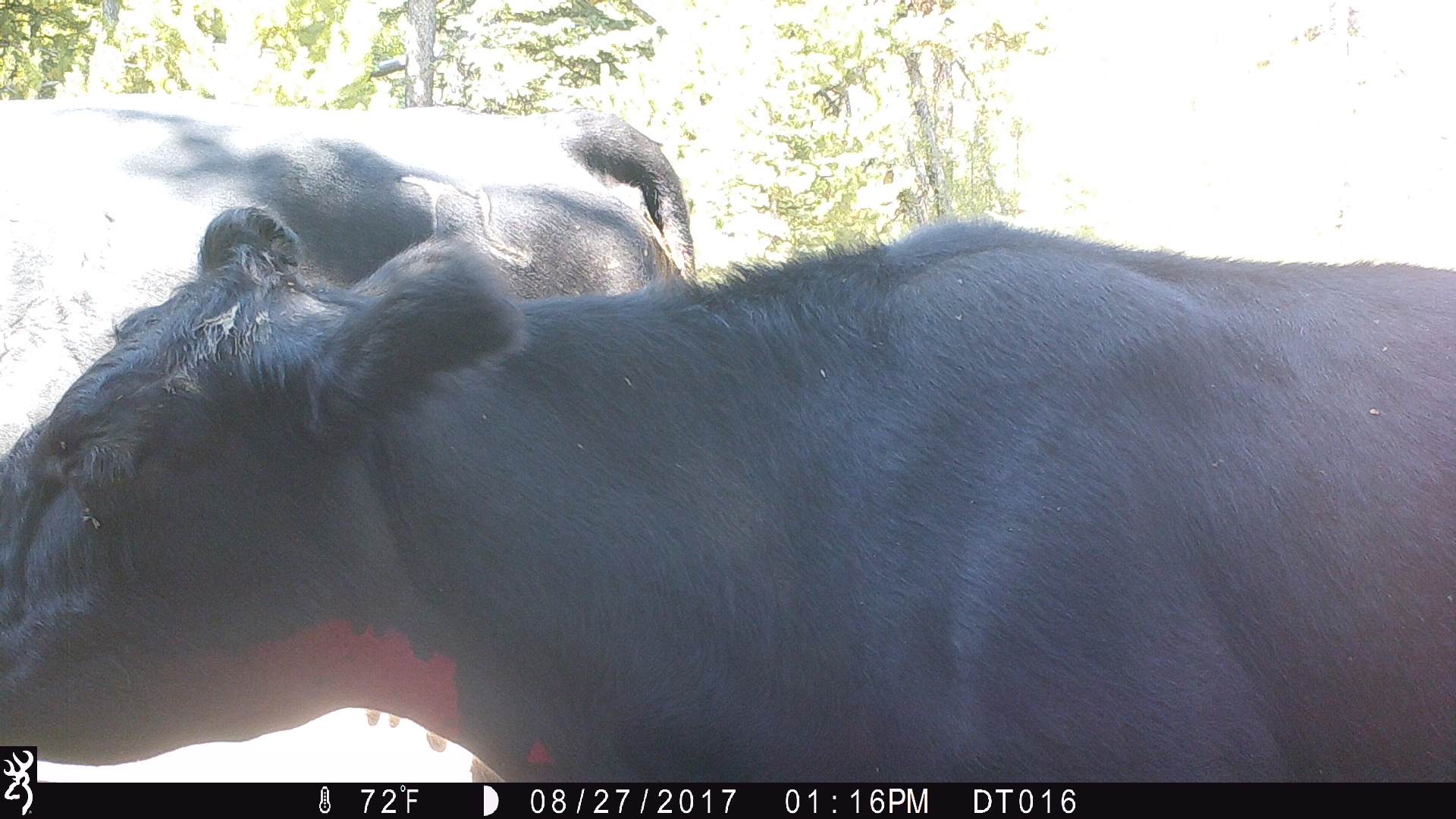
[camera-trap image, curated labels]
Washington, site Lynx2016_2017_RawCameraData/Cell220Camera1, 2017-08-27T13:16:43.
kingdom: Animalia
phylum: Chordata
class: Mammalia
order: Artiodactyla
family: Bovidae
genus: Bos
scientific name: Bos taurus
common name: domestic cattle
Domestic cattle (Bos taurus). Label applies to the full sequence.